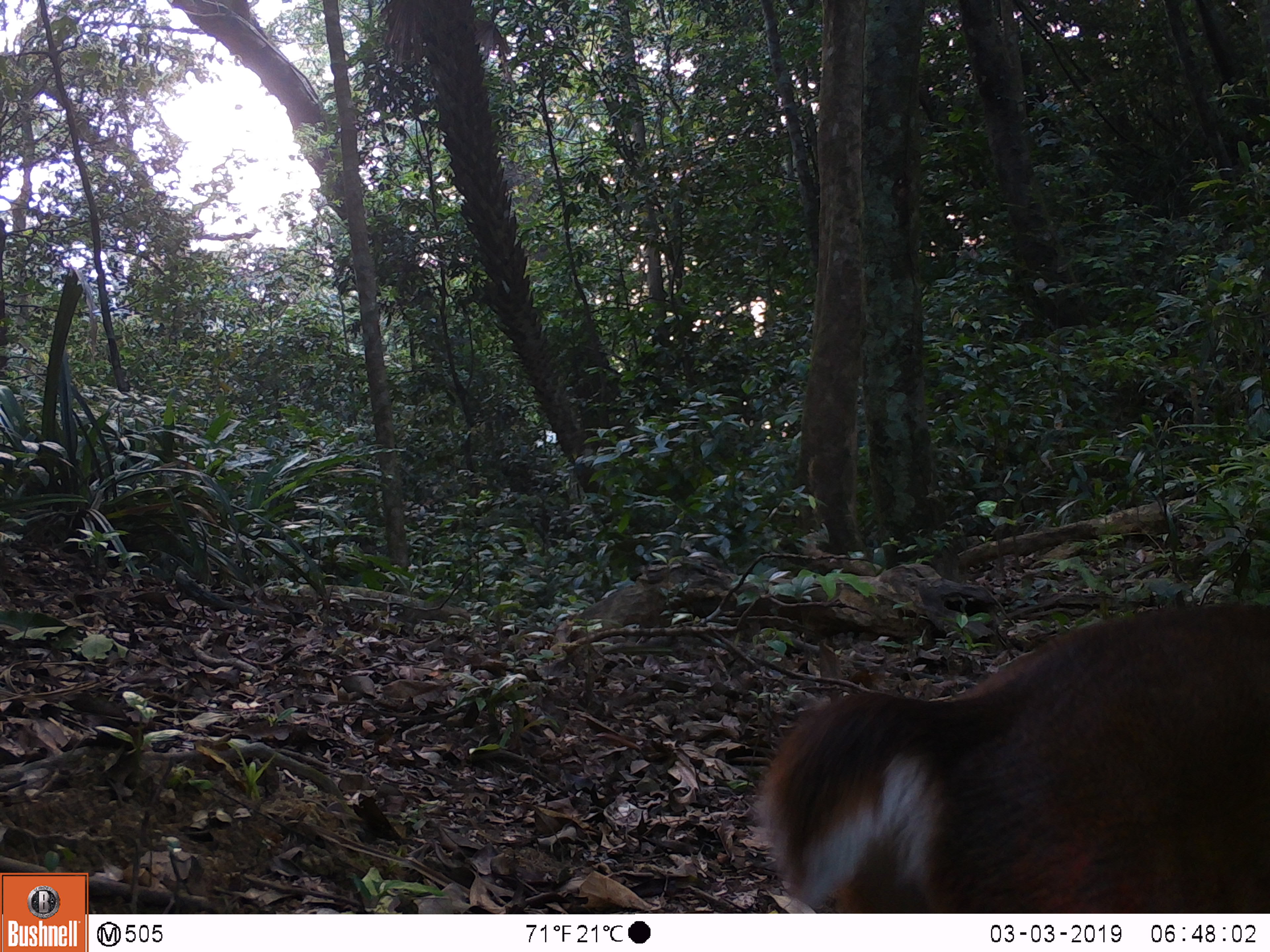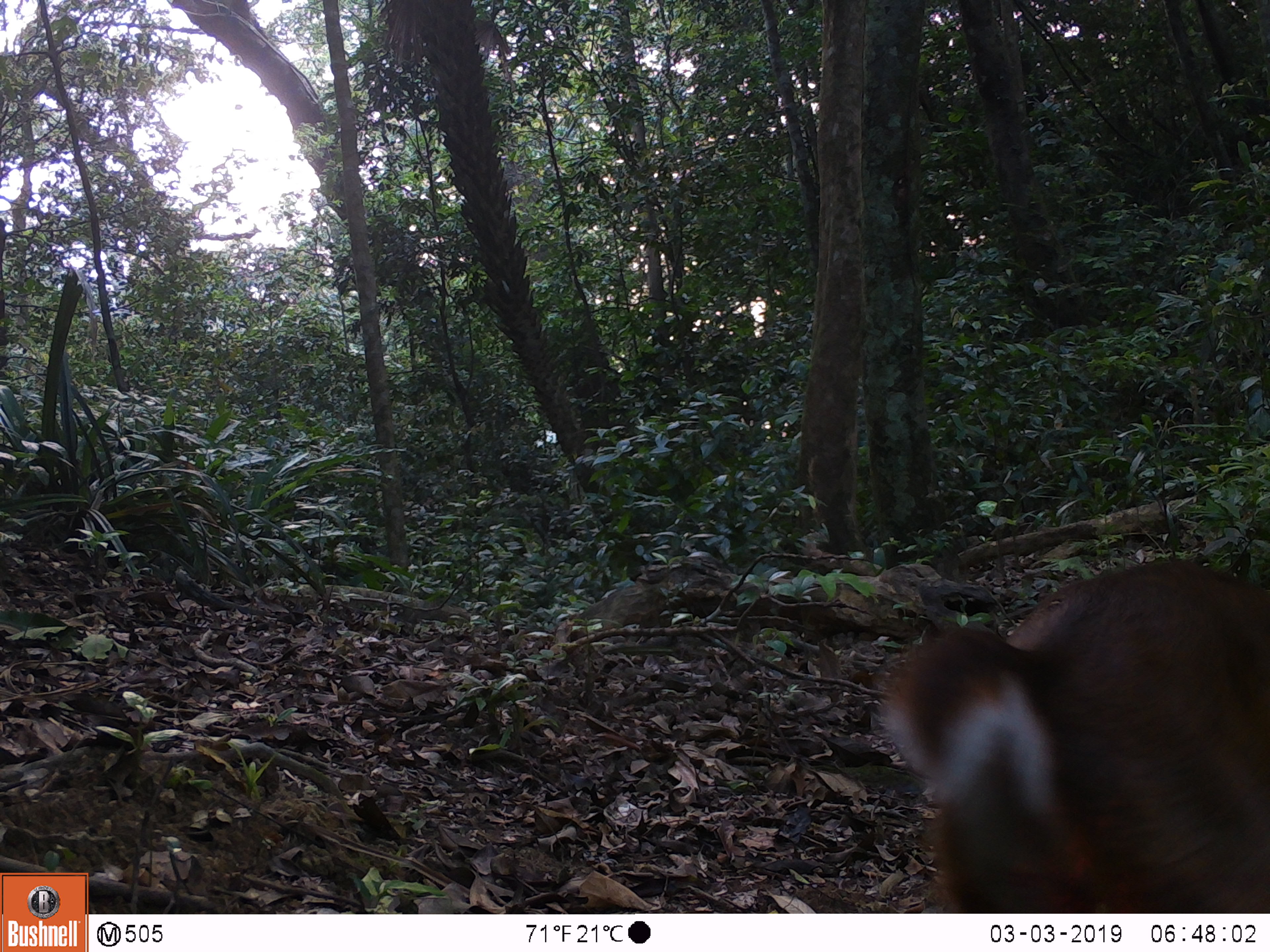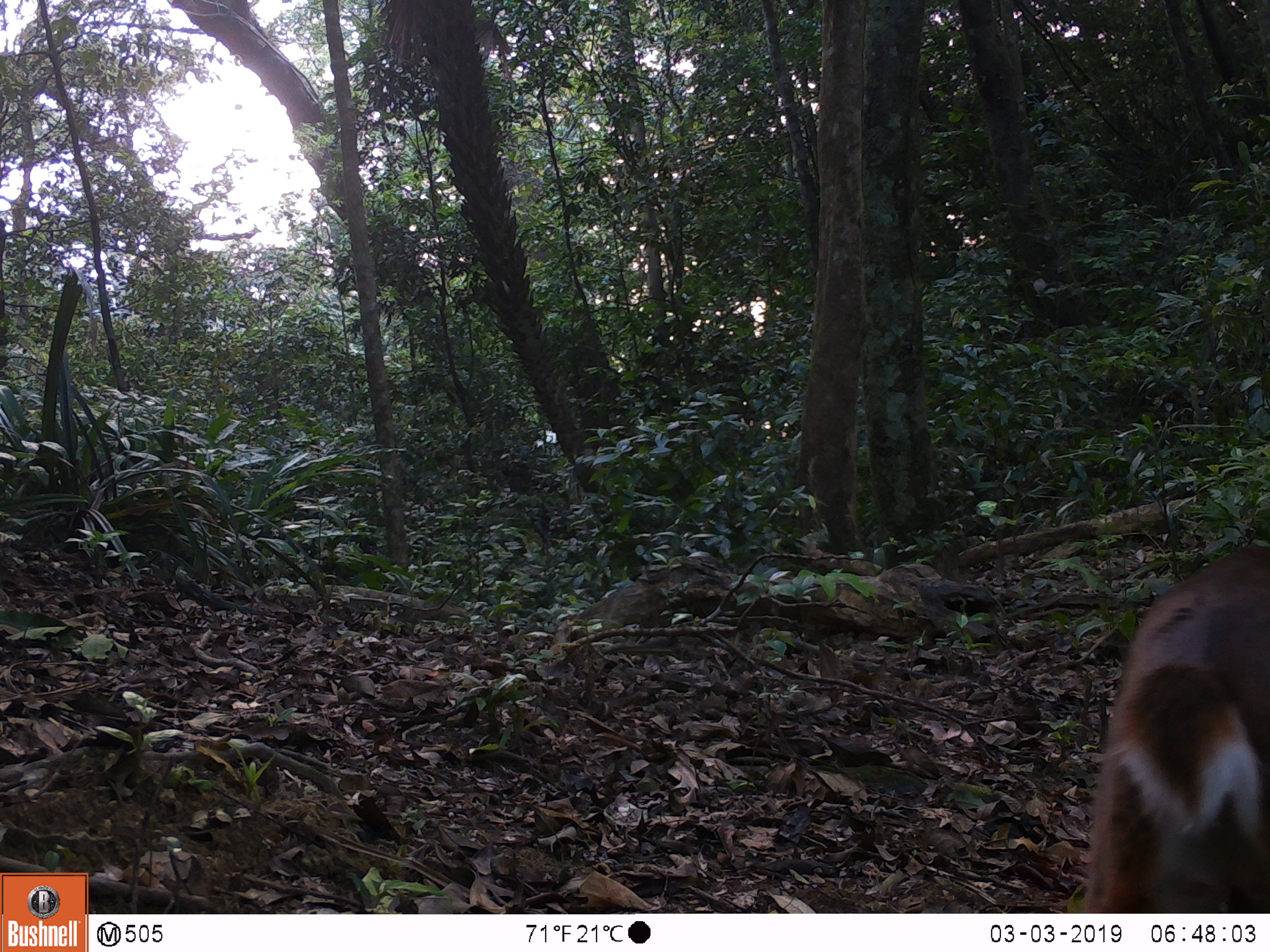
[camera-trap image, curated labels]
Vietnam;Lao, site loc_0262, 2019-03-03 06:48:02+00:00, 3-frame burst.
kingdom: Animalia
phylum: Chordata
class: Mammalia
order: Artiodactyla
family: Cervidae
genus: Muntiacus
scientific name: Muntiacus vuquangensis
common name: large-antlered muntjac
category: large antlered muntjac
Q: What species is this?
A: Large antlered muntjac (large-antlered muntjac) (Muntiacus vuquangensis).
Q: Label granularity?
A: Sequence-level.